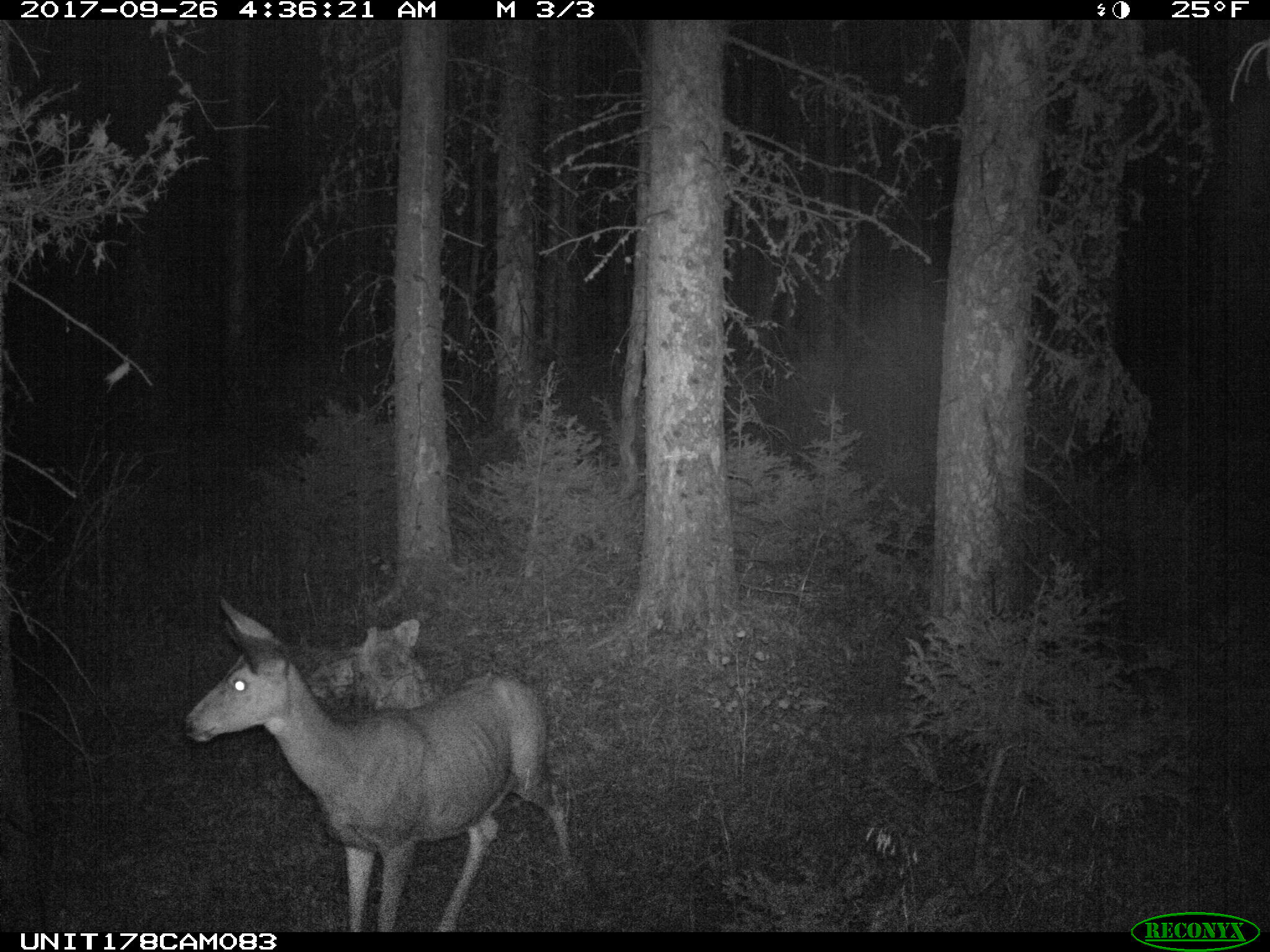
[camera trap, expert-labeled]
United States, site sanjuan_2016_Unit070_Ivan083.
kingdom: Animalia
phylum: Chordata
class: Mammalia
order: Artiodactyla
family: Cervidae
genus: Odocoileus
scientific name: Odocoileus hemionus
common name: mule deer